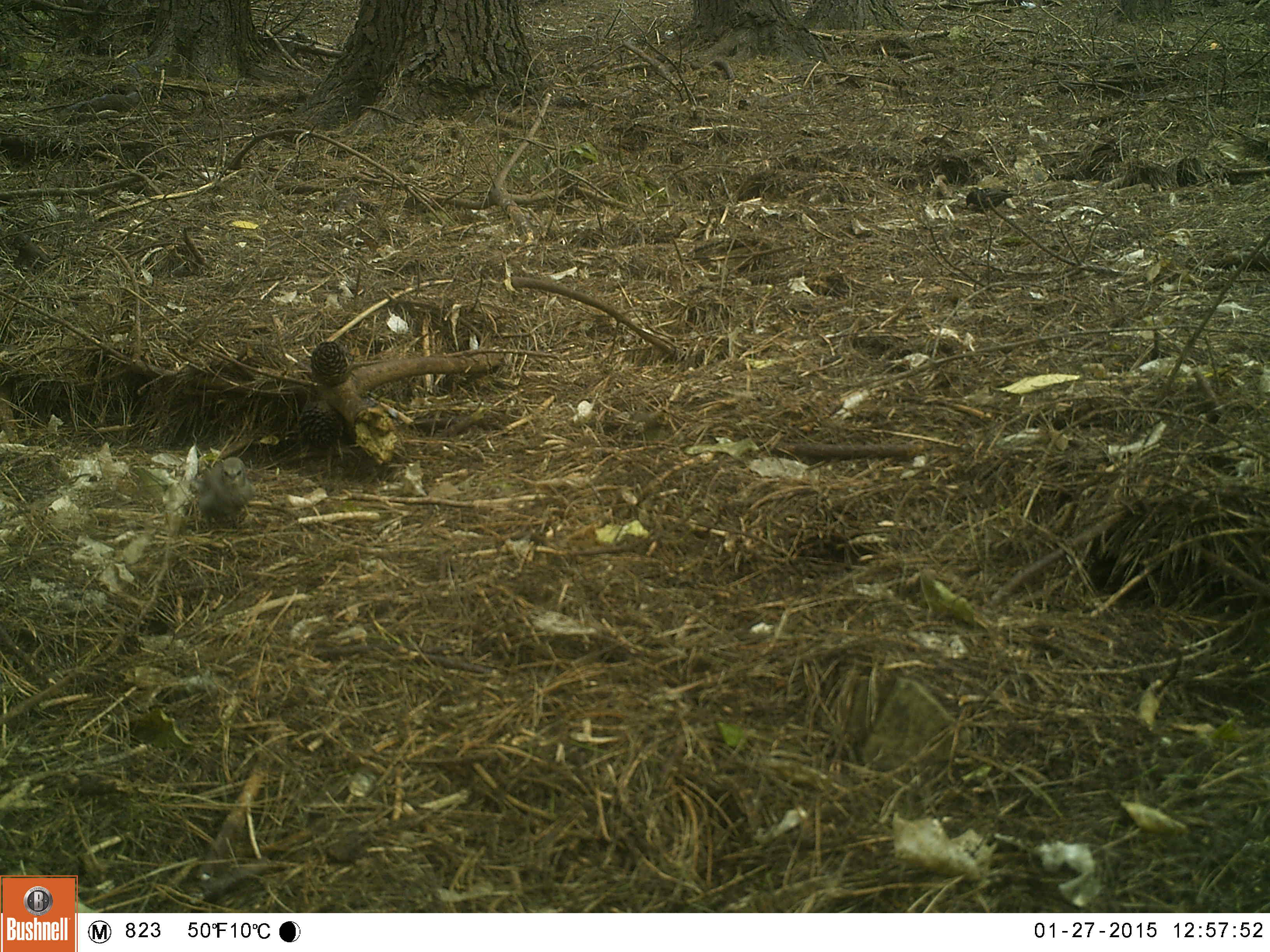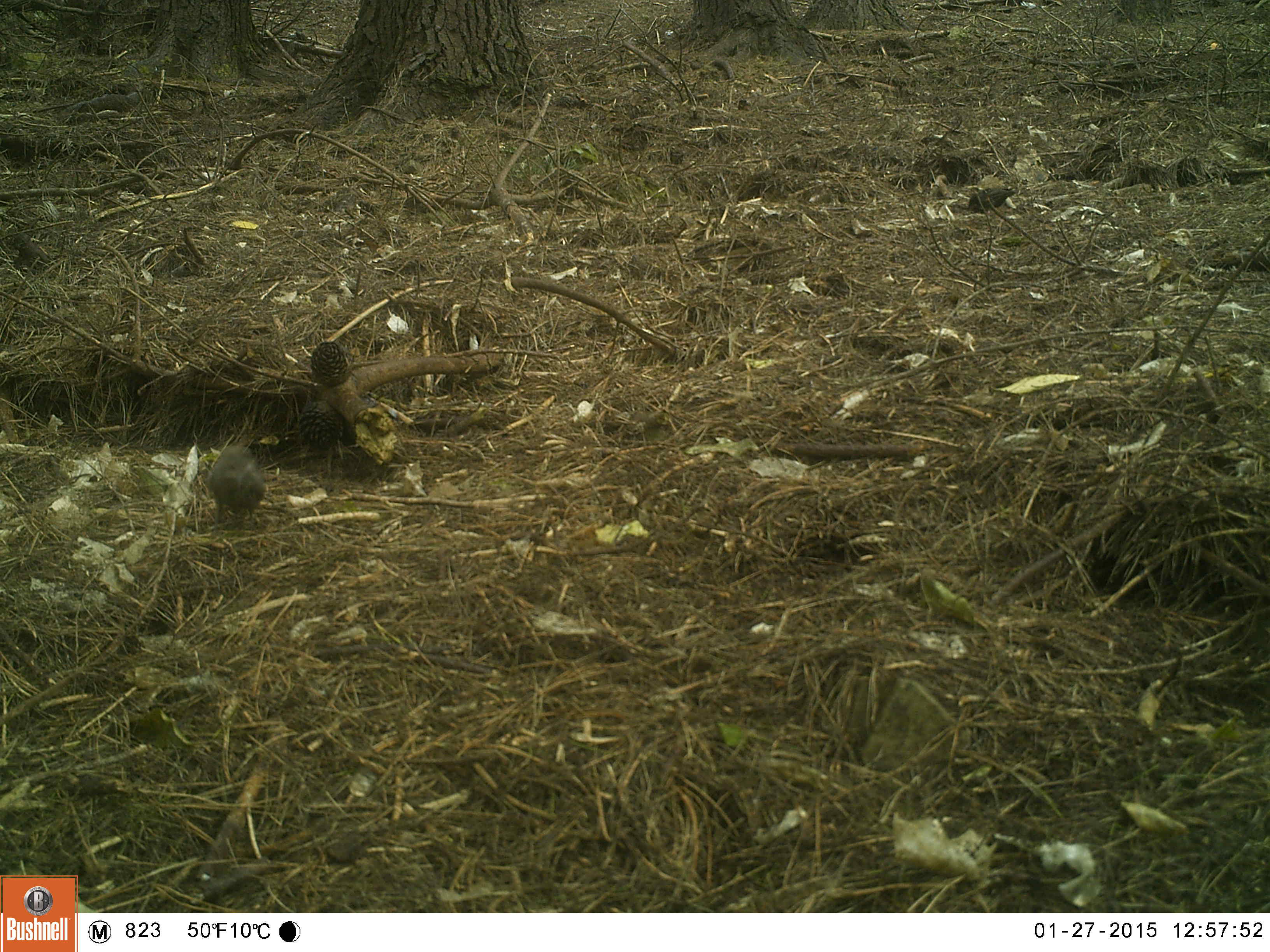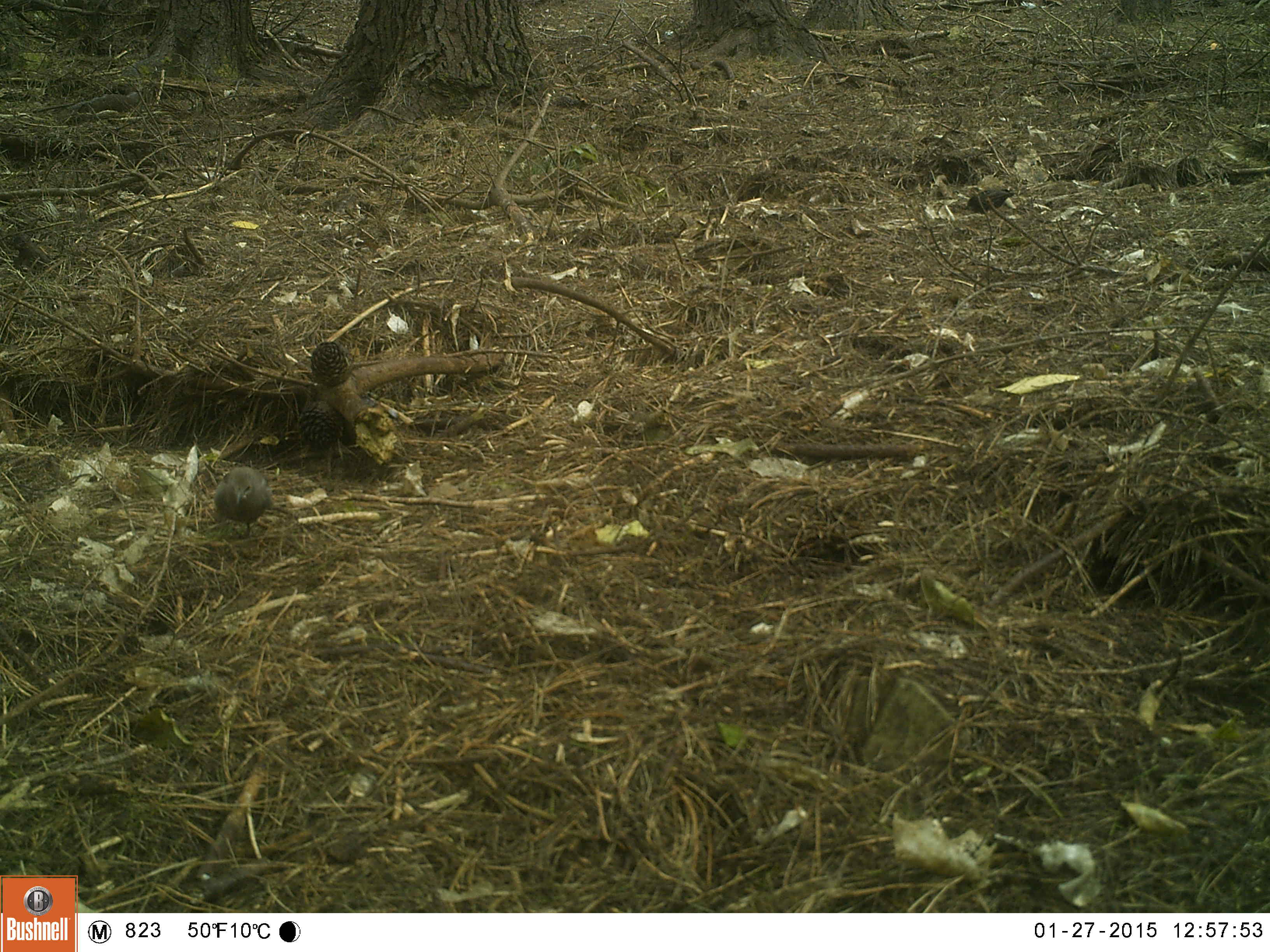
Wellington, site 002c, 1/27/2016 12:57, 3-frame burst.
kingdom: Animalia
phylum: Chordata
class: Aves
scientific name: Aves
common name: bird